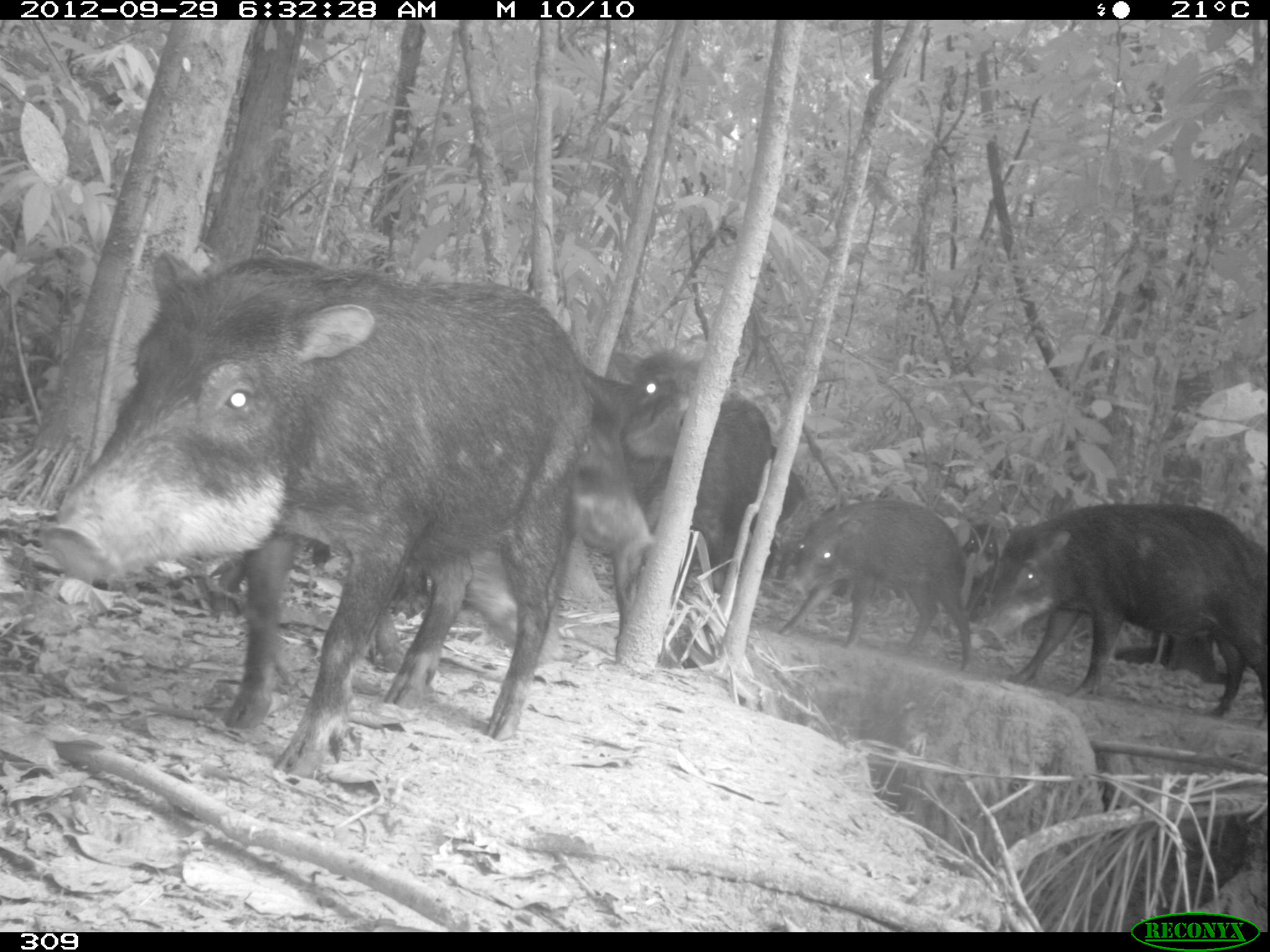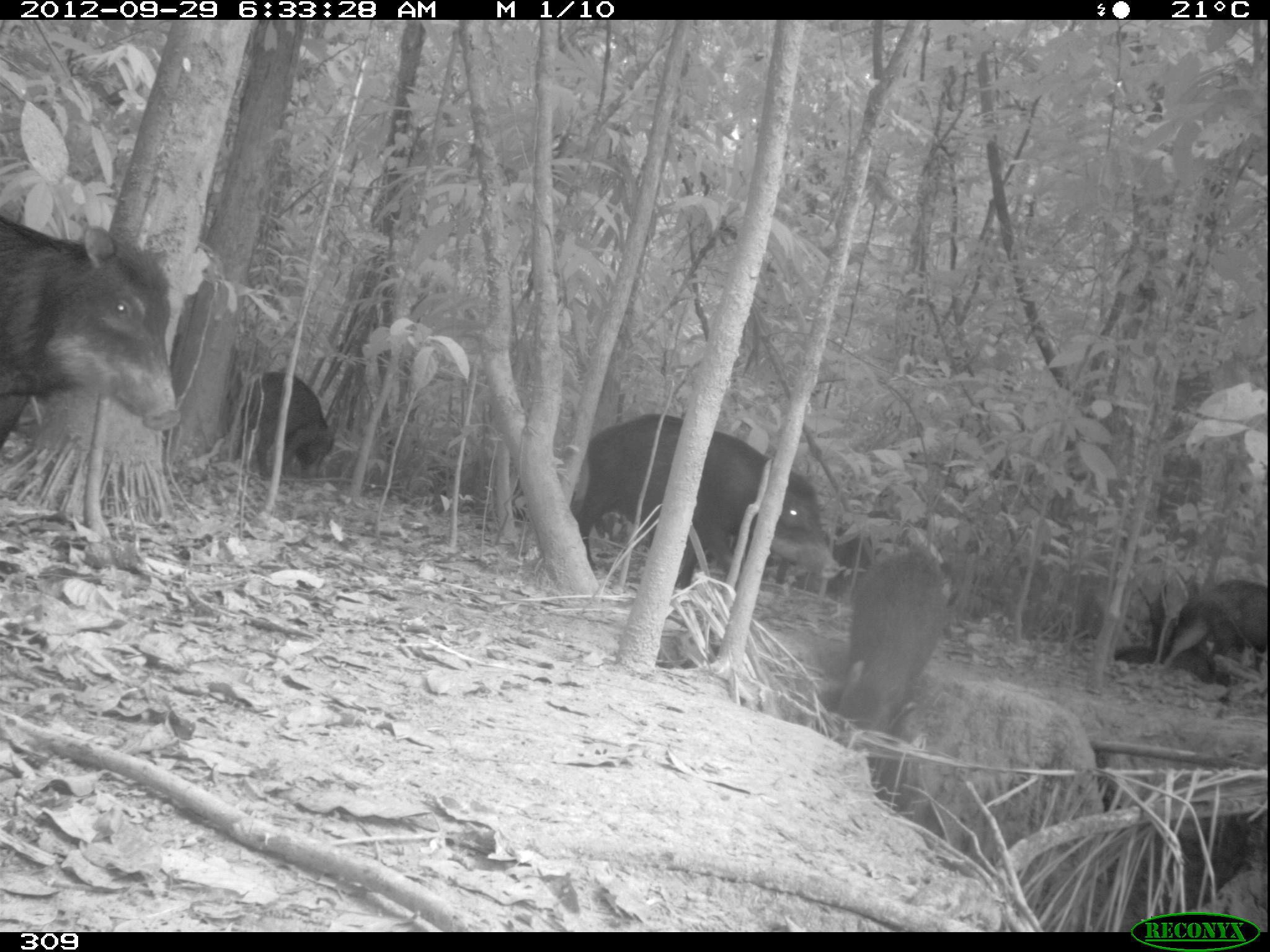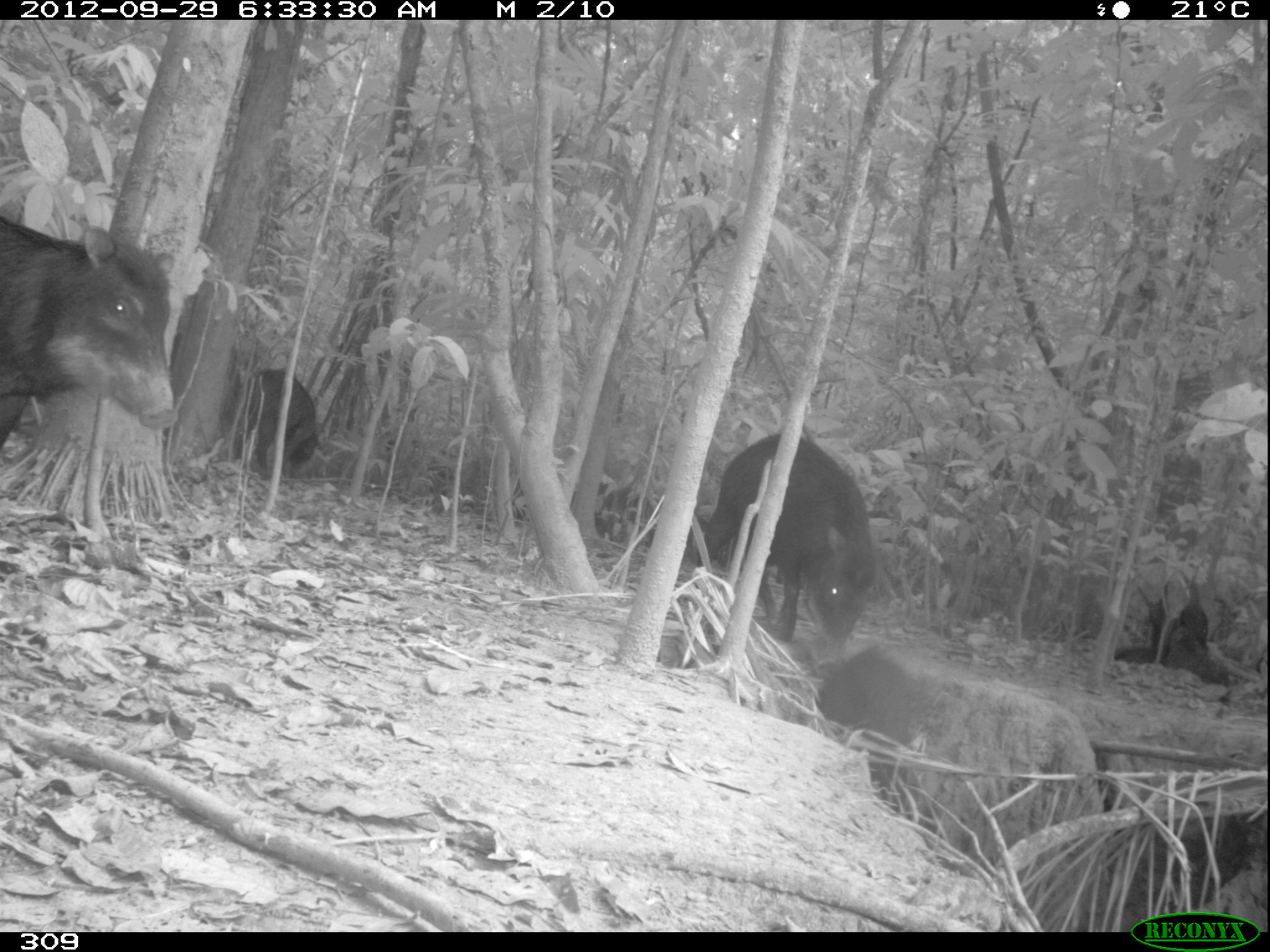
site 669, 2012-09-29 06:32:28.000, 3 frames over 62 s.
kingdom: Animalia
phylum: Chordata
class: Mammalia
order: Artiodactyla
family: Tayassuidae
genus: Tayassu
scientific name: Tayassu pecari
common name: white-lipped peccary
Tayassu pecari (white-lipped peccary).